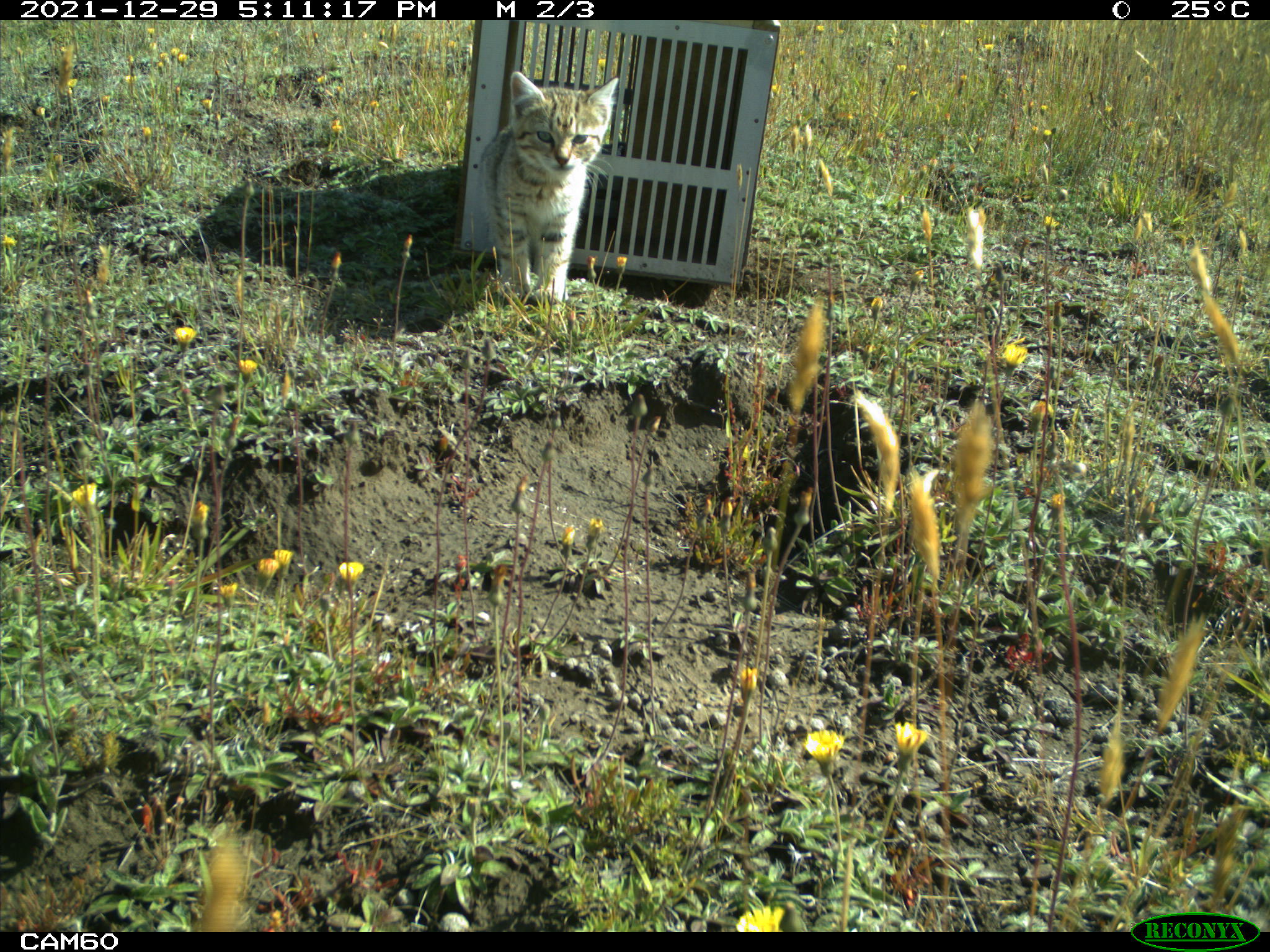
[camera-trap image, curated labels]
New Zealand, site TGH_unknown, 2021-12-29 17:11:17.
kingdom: Animalia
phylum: Chordata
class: Mammalia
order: Carnivora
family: Felidae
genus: Felis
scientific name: Felis catus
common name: domestic cat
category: cat